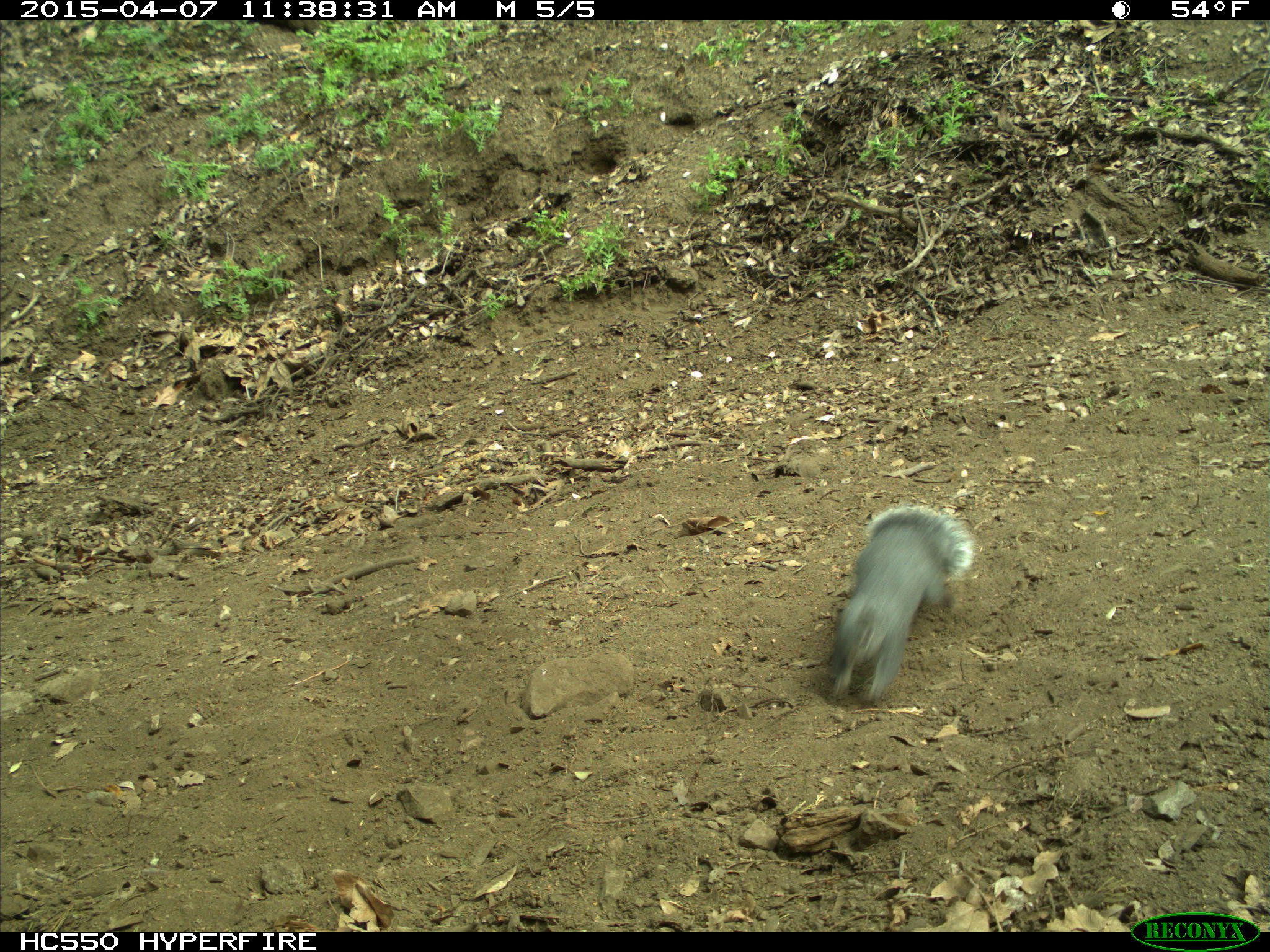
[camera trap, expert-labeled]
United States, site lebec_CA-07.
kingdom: Animalia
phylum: Chordata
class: Mammalia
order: Rodentia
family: Sciuridae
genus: Sciurus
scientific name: Sciurus carolinensis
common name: eastern gray squirrel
Sciurus carolinensis (eastern gray squirrel).